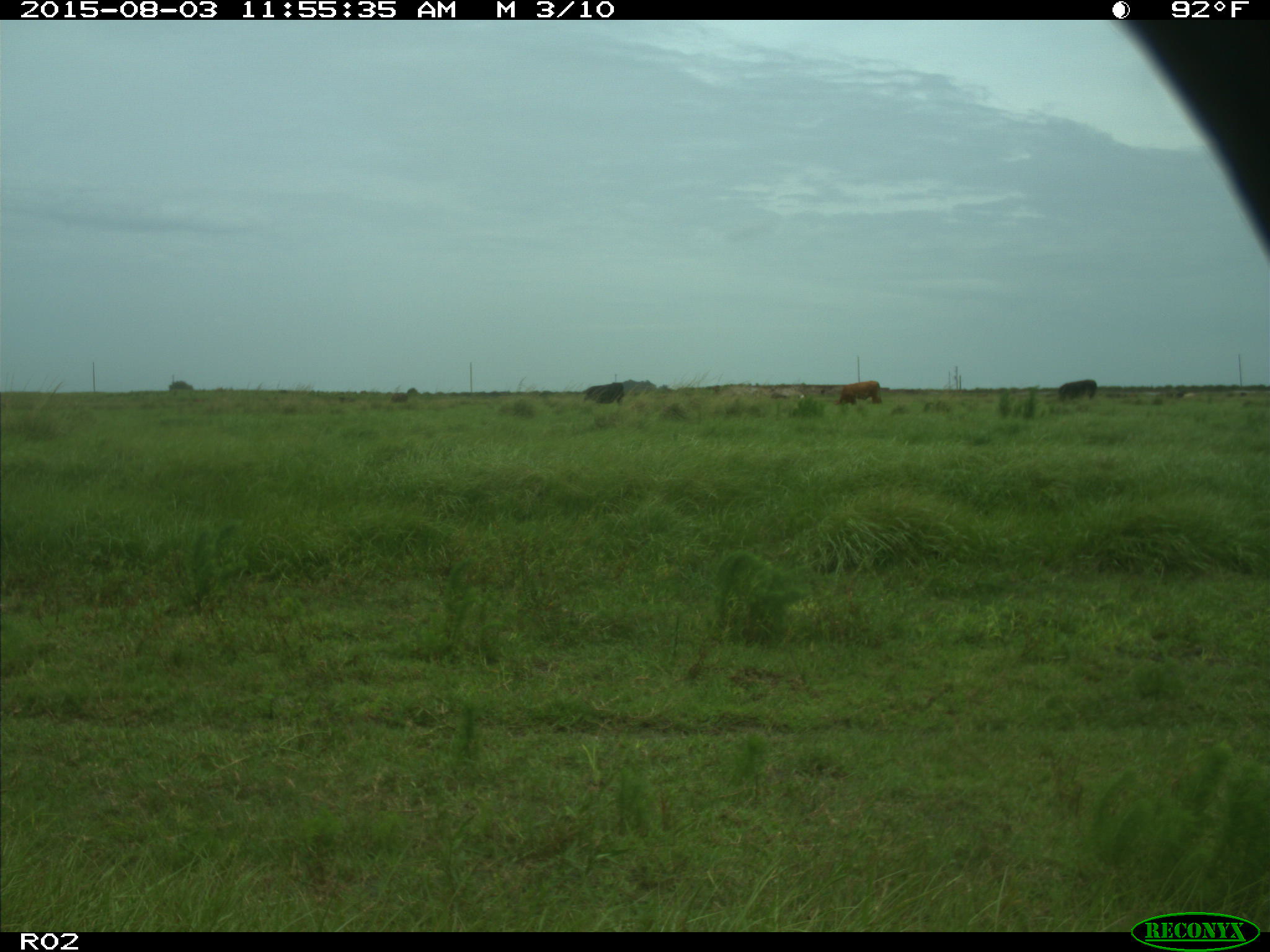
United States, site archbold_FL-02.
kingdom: Animalia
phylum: Chordata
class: Mammalia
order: Artiodactyla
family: Bovidae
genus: Bos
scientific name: Bos taurus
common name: domestic cow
Bos taurus (domestic cow).